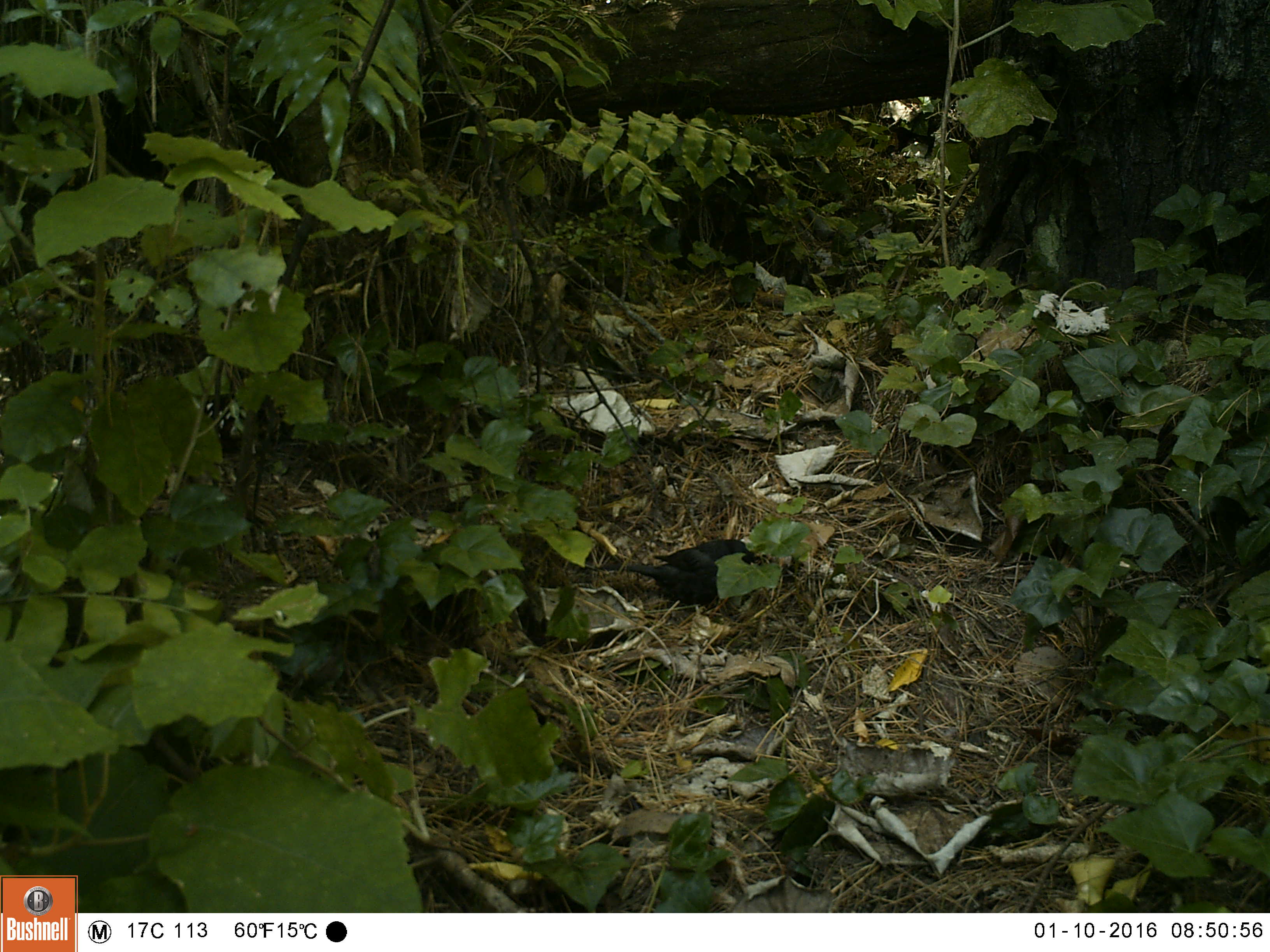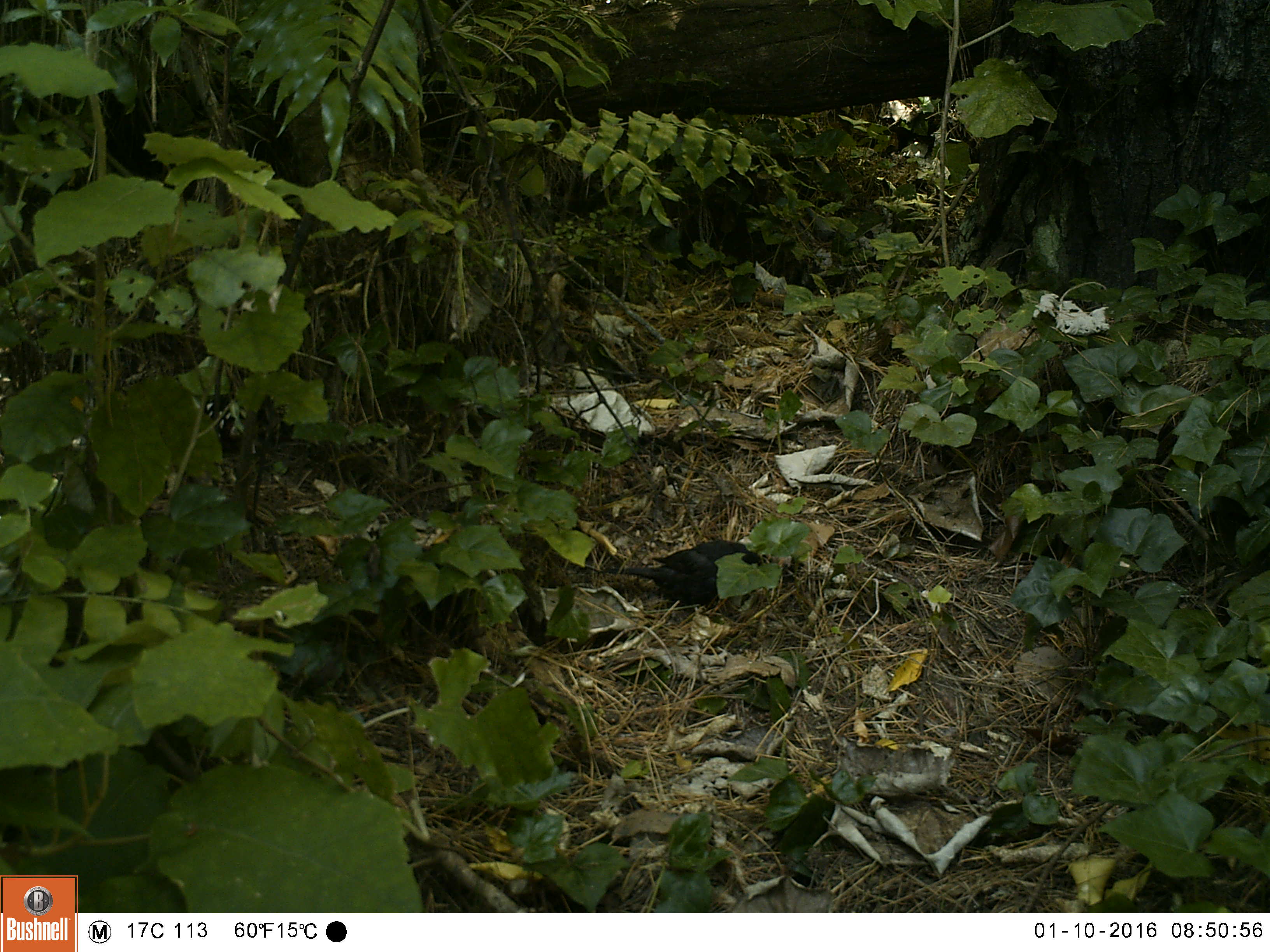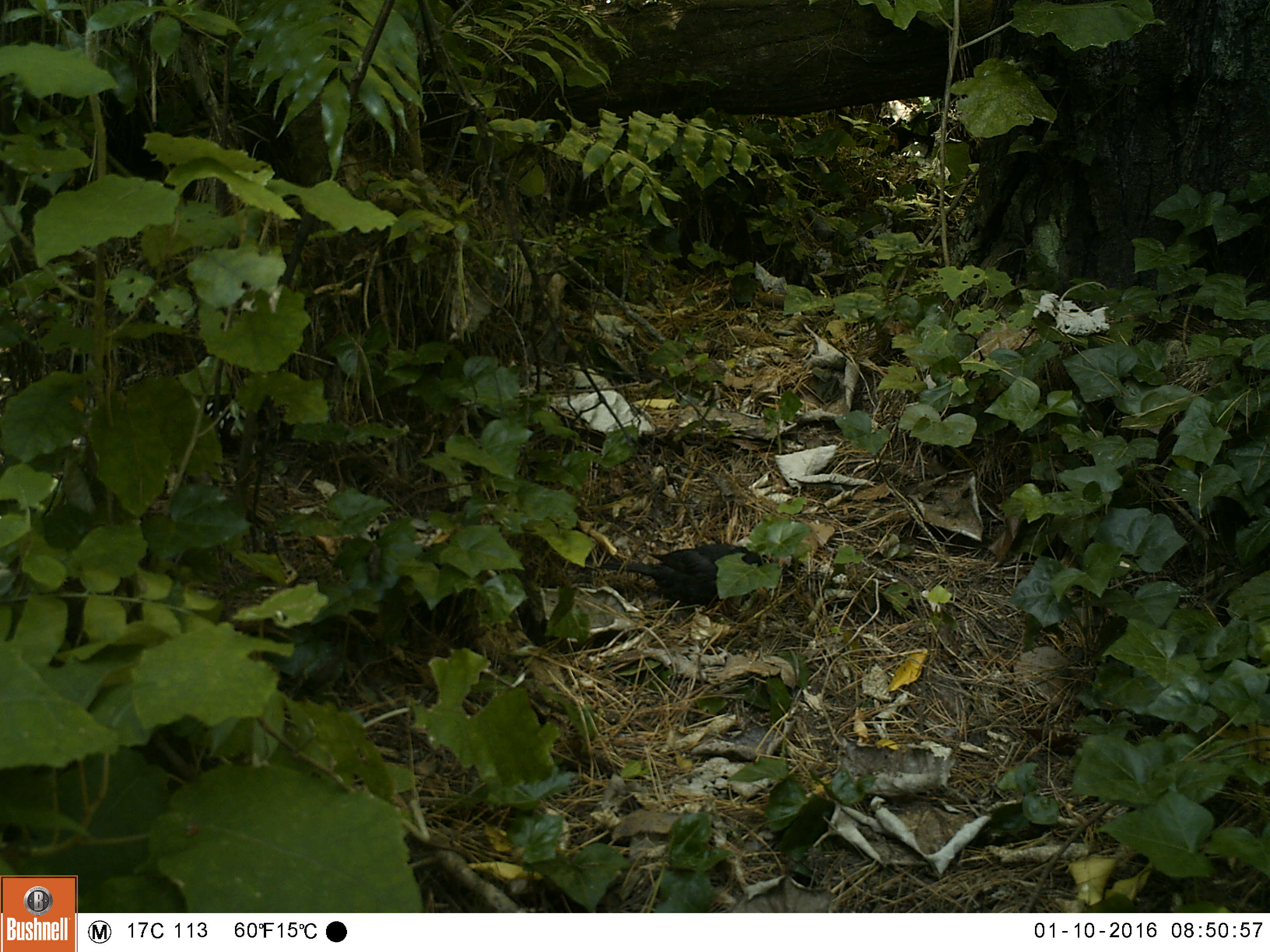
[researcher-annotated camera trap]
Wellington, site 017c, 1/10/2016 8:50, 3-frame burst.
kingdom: Animalia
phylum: Chordata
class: Aves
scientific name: Aves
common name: bird